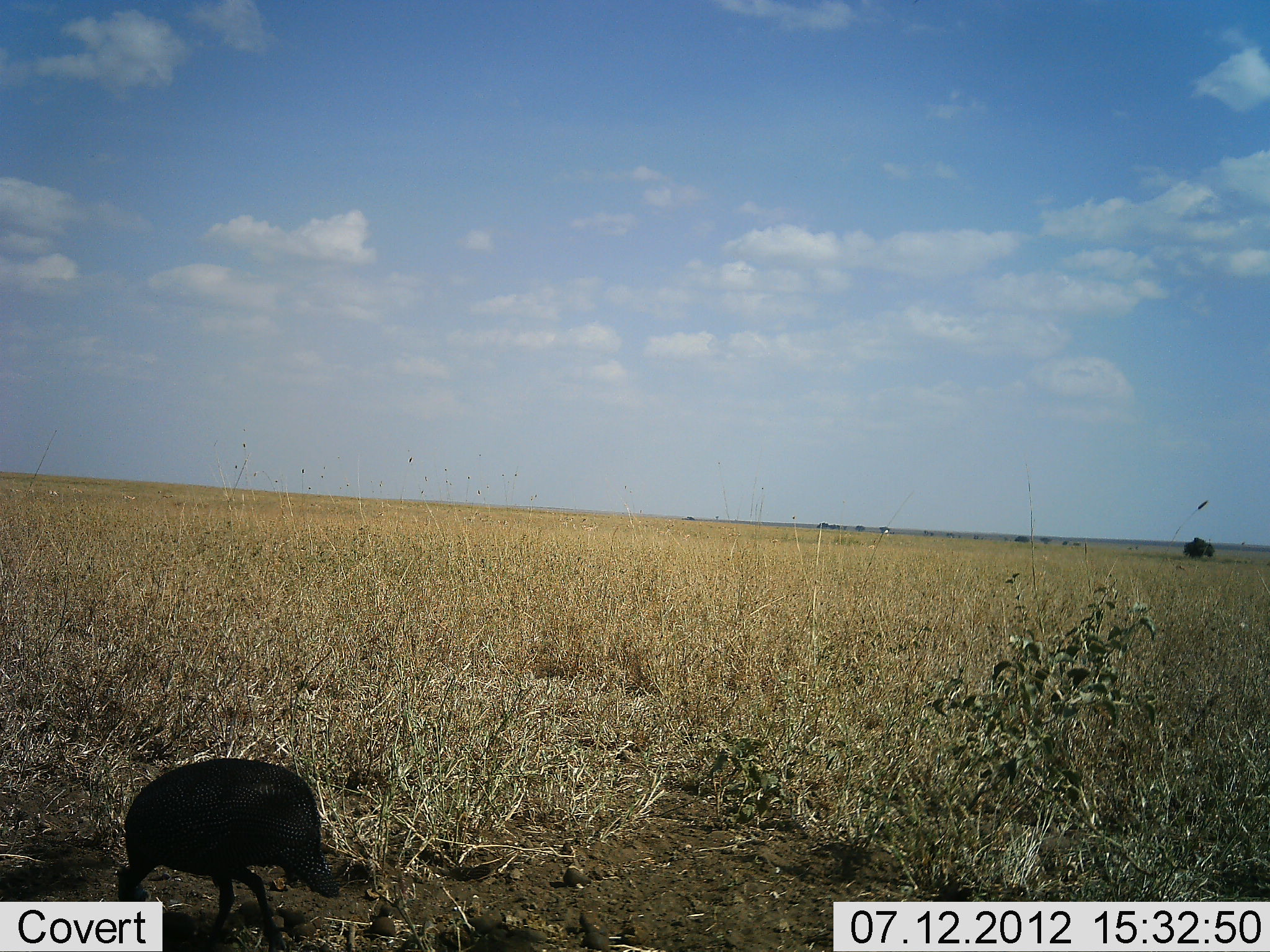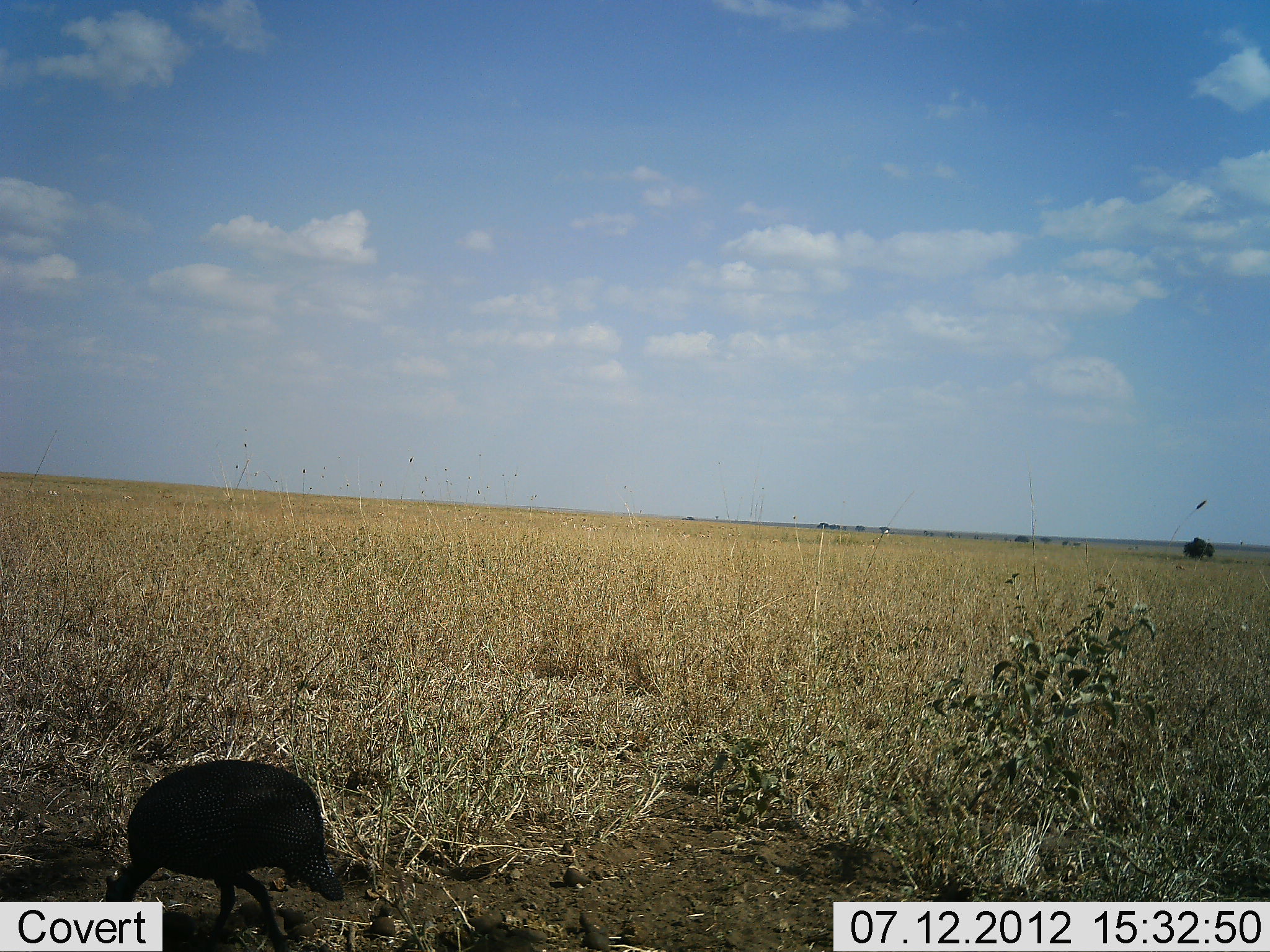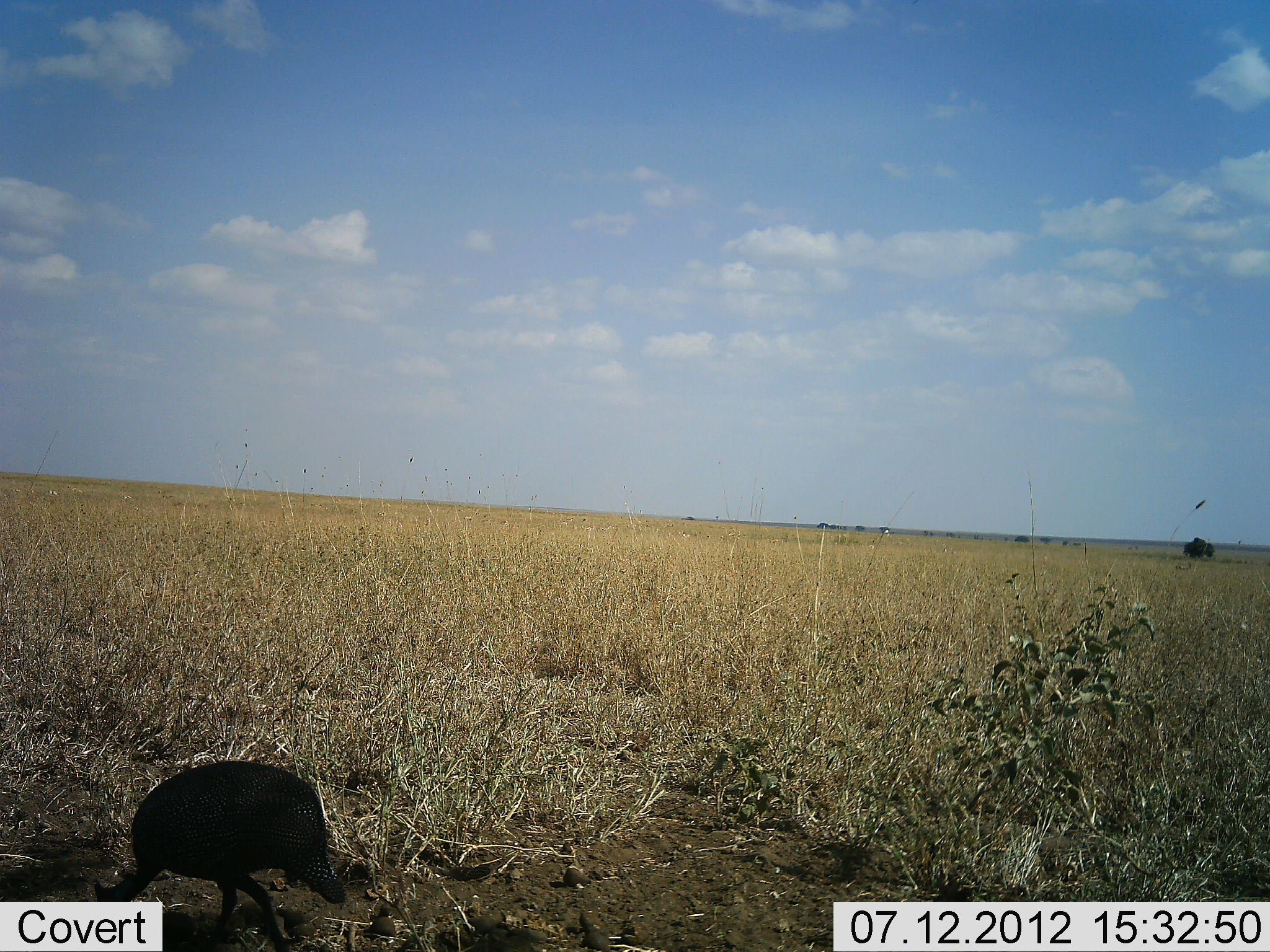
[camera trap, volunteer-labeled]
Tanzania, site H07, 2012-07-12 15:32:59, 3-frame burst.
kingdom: Animalia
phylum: Chordata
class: Aves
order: Galliformes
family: Numididae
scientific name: Numididae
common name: guinea fowl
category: guineafowl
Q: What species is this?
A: Guineafowl (guinea fowl) (Numididae).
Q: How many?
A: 1.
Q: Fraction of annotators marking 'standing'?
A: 10%.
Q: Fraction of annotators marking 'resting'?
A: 10%.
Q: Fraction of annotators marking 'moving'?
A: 0%.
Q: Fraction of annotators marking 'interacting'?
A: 0%.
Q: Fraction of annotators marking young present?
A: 0%.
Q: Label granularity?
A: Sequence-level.